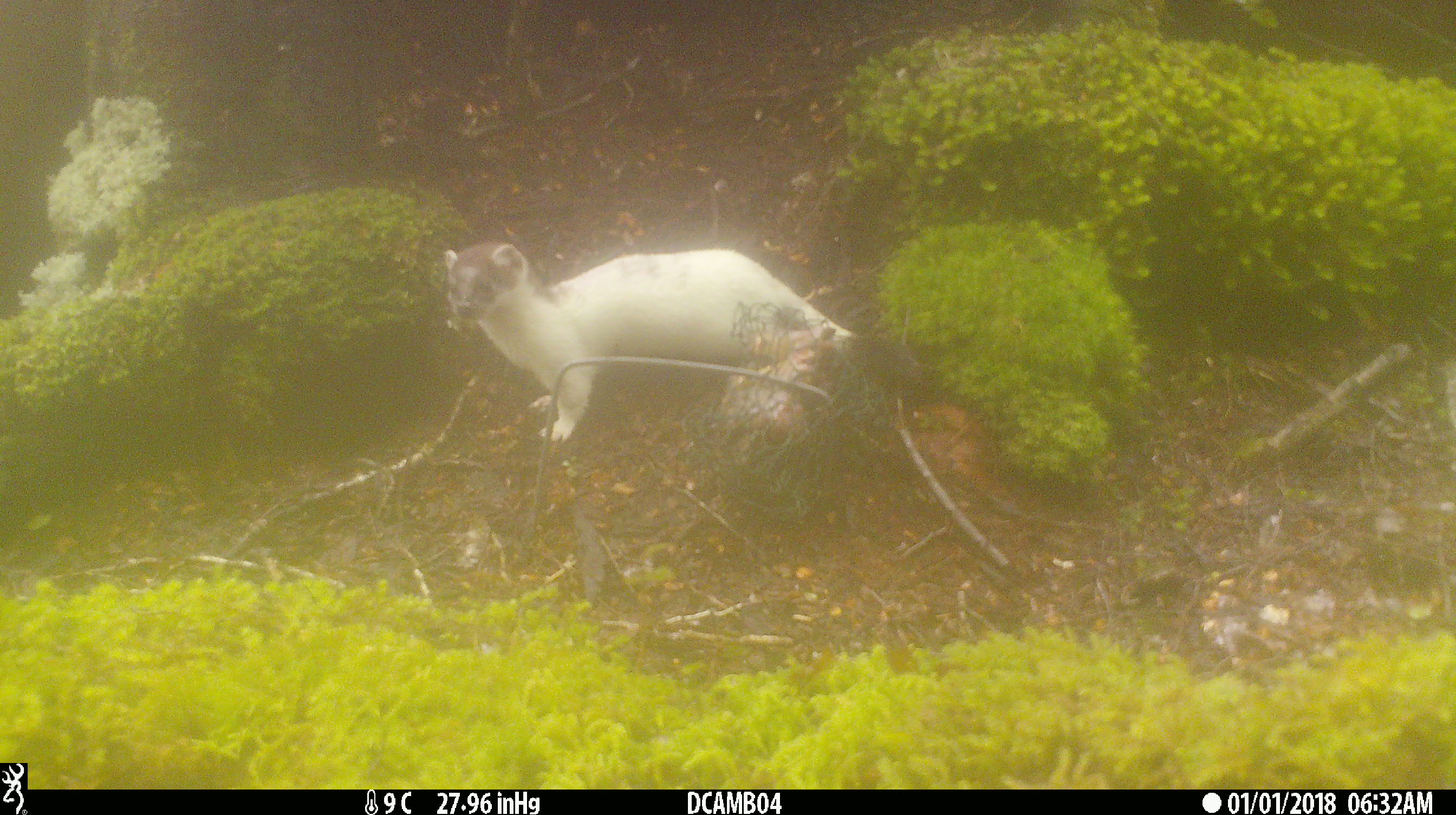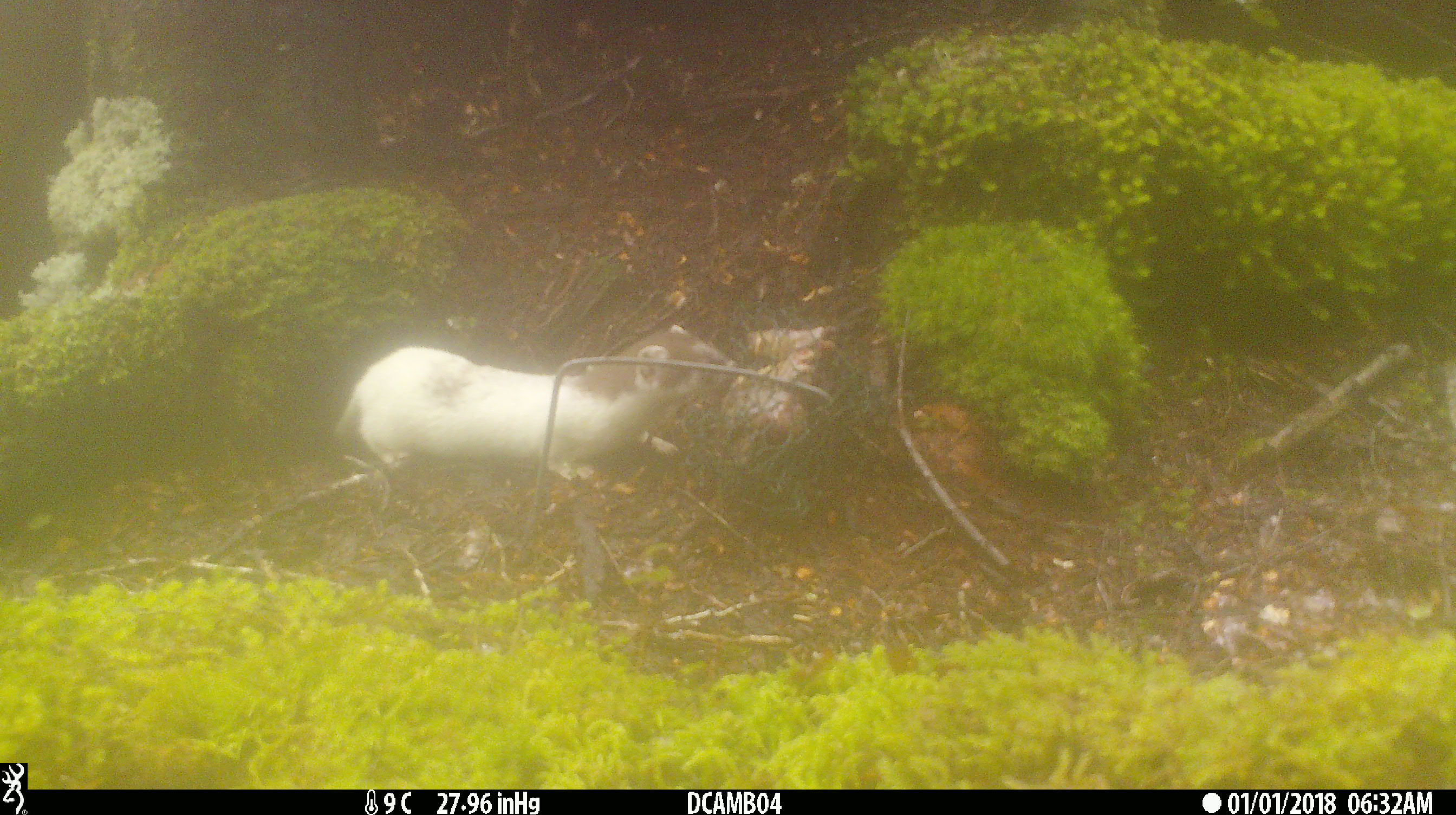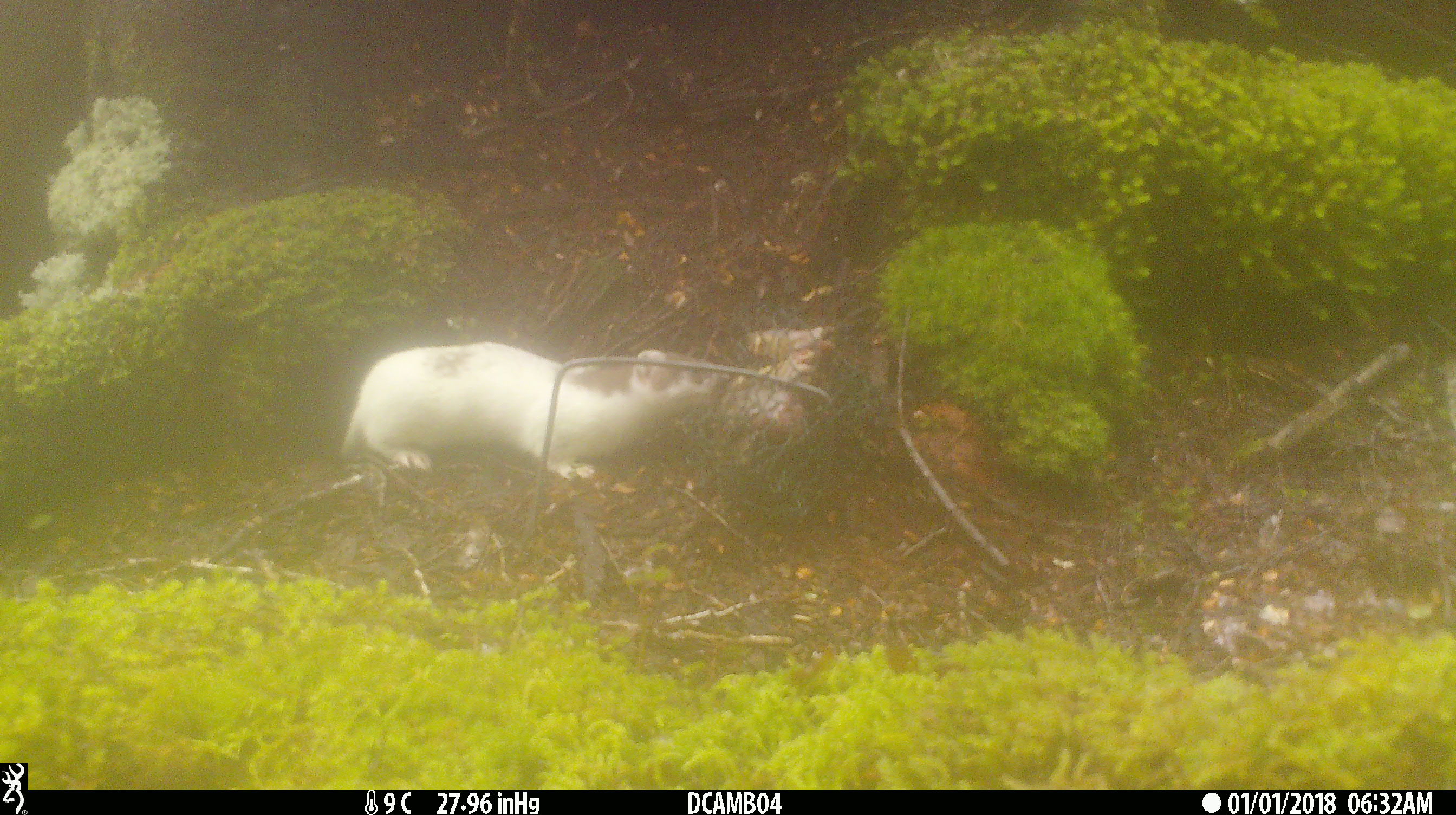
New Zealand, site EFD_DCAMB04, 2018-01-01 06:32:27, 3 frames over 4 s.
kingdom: Animalia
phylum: Chordata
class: Mammalia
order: Carnivora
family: Mustelidae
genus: Mustela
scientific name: Mustela erminea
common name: stoat